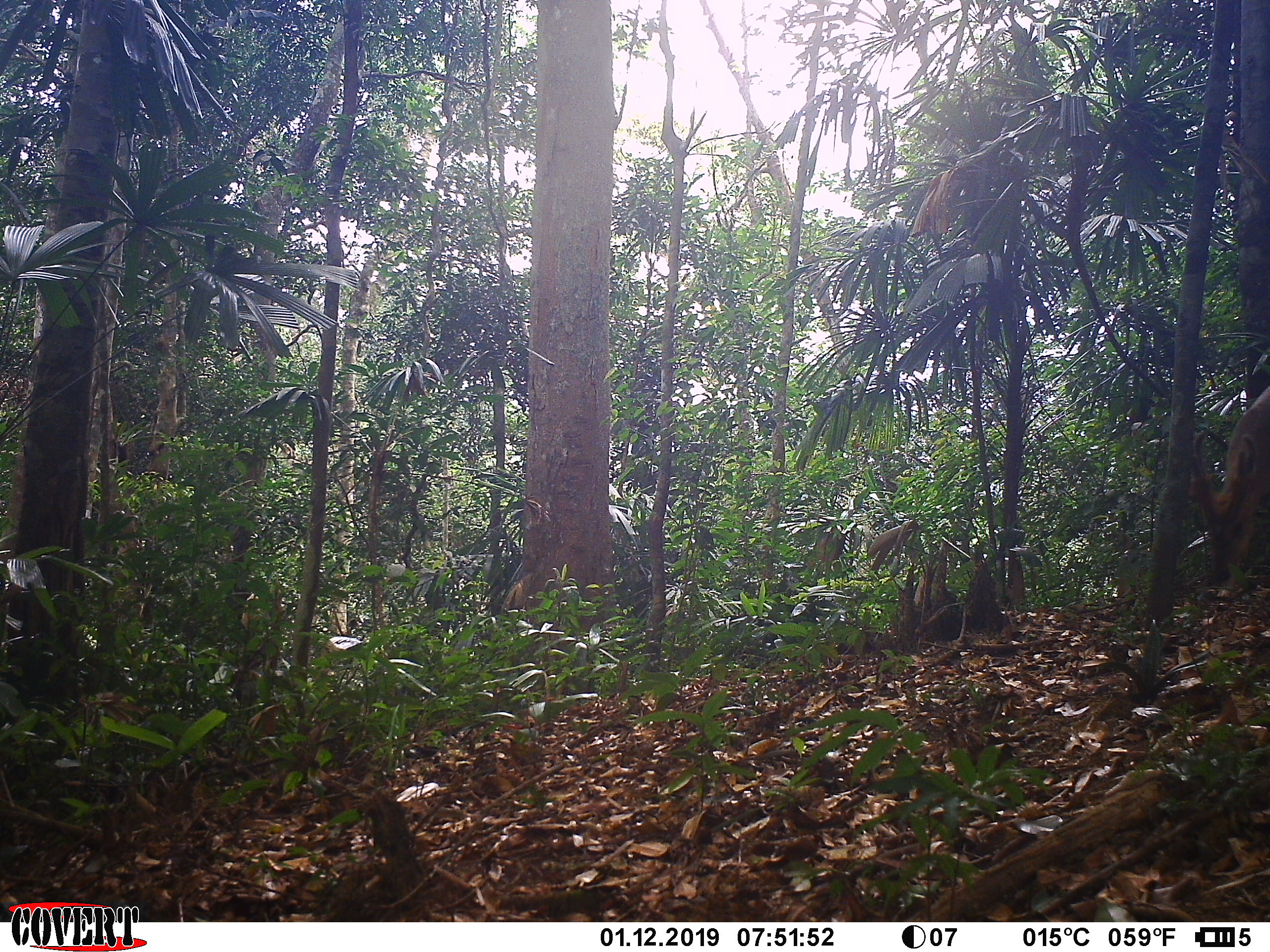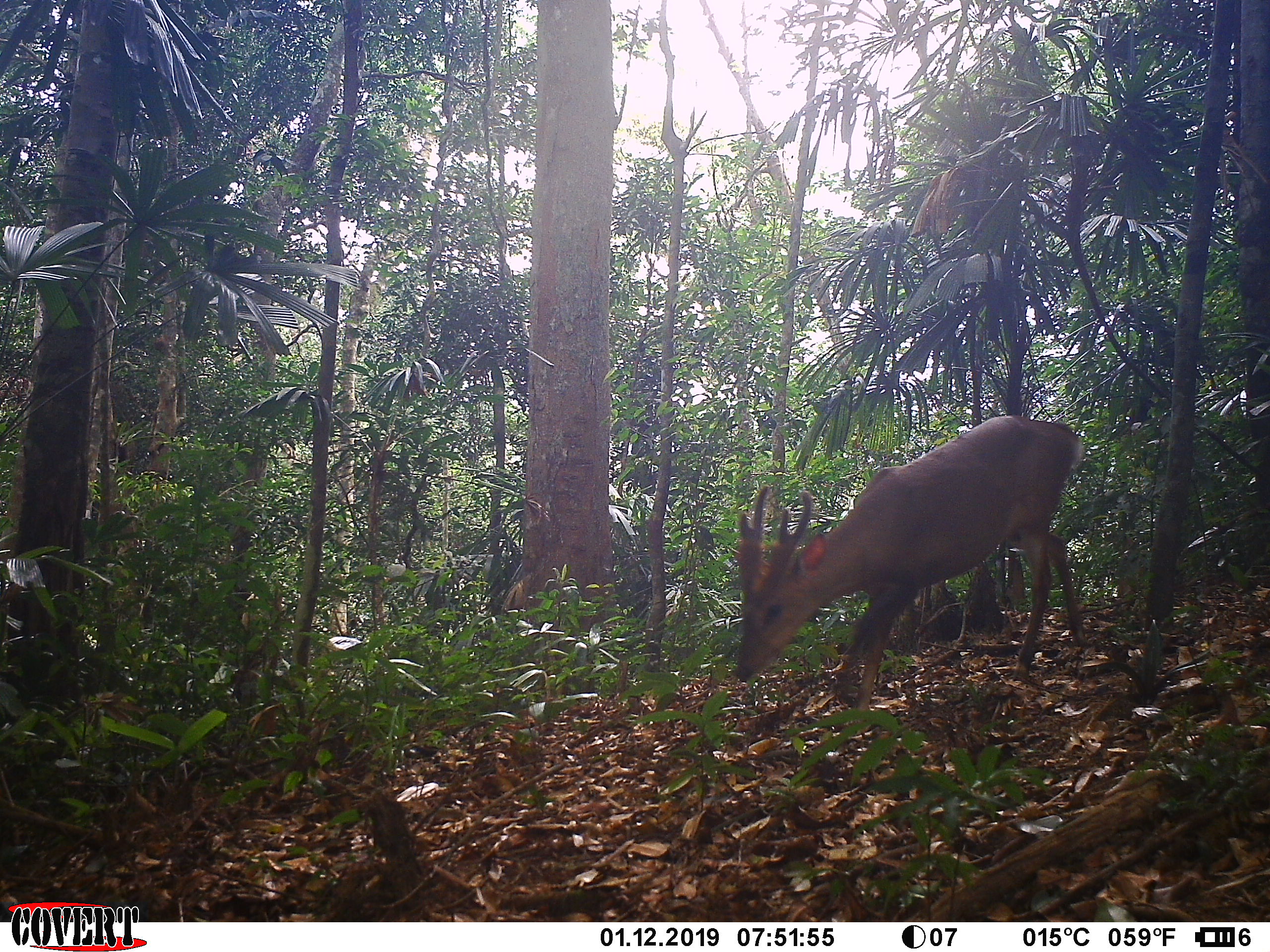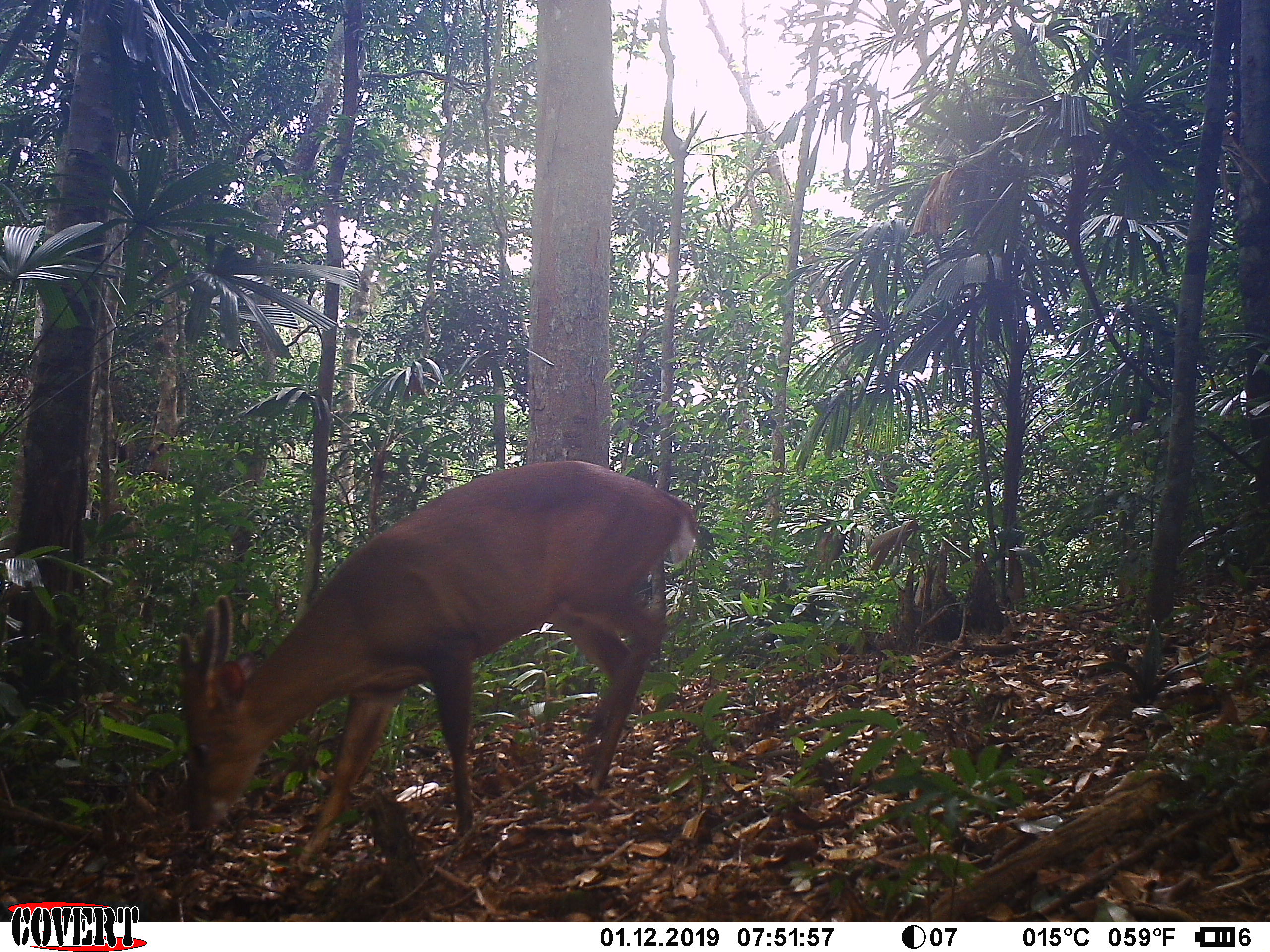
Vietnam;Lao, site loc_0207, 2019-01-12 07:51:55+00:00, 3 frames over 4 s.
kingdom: Animalia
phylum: Chordata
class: Mammalia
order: Artiodactyla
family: Cervidae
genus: Muntiacus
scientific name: Muntiacus vuquangensis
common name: large-antlered muntjac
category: large antlered muntjac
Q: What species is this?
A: Large antlered muntjac (large-antlered muntjac) (Muntiacus vuquangensis).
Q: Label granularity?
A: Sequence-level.